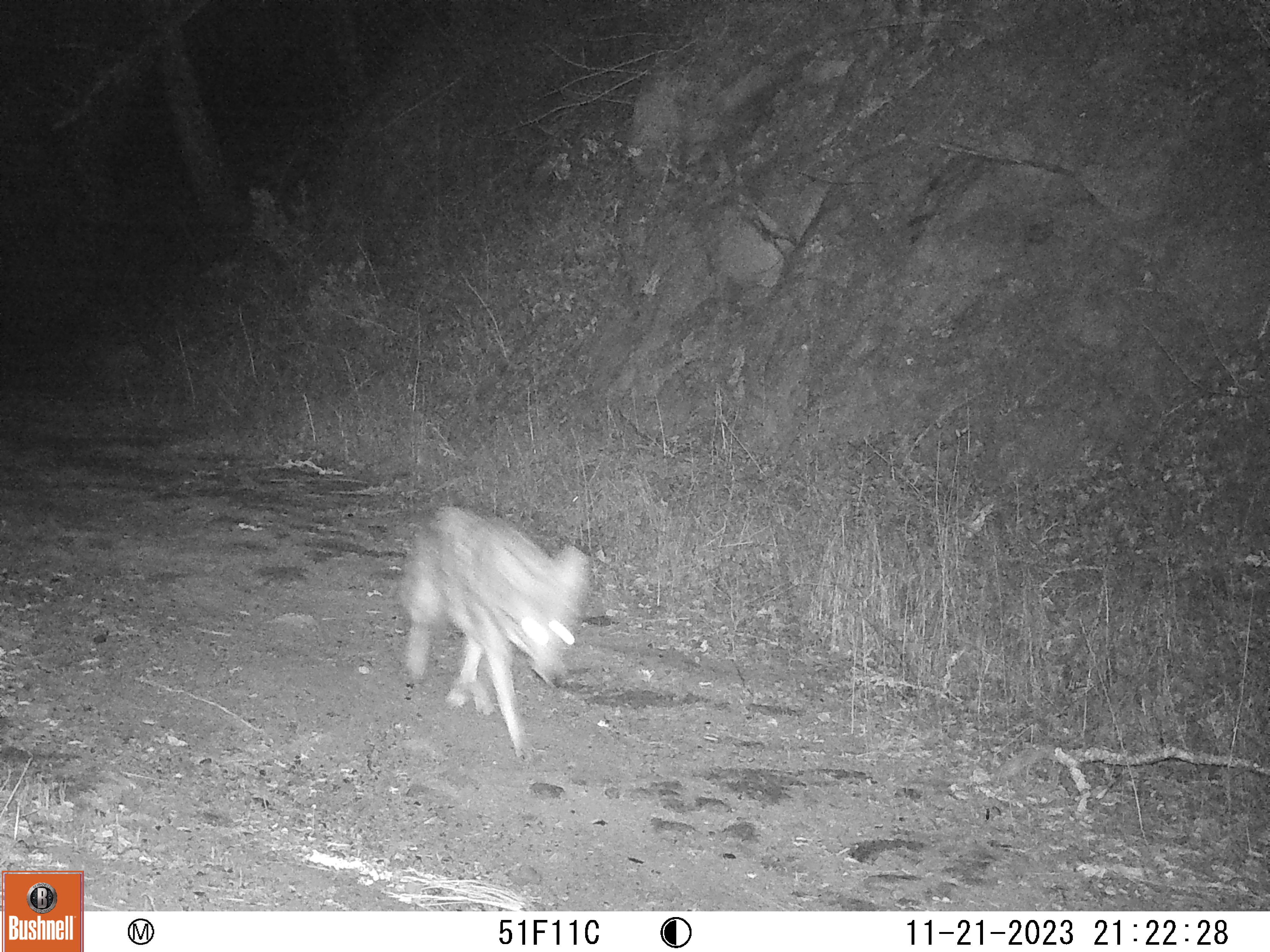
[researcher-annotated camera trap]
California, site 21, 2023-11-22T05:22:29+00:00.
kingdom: Animalia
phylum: Chordata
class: Mammalia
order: Carnivora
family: Canidae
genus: Canis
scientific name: Canis latrans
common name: coyote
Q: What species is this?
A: Coyote (Canis latrans).